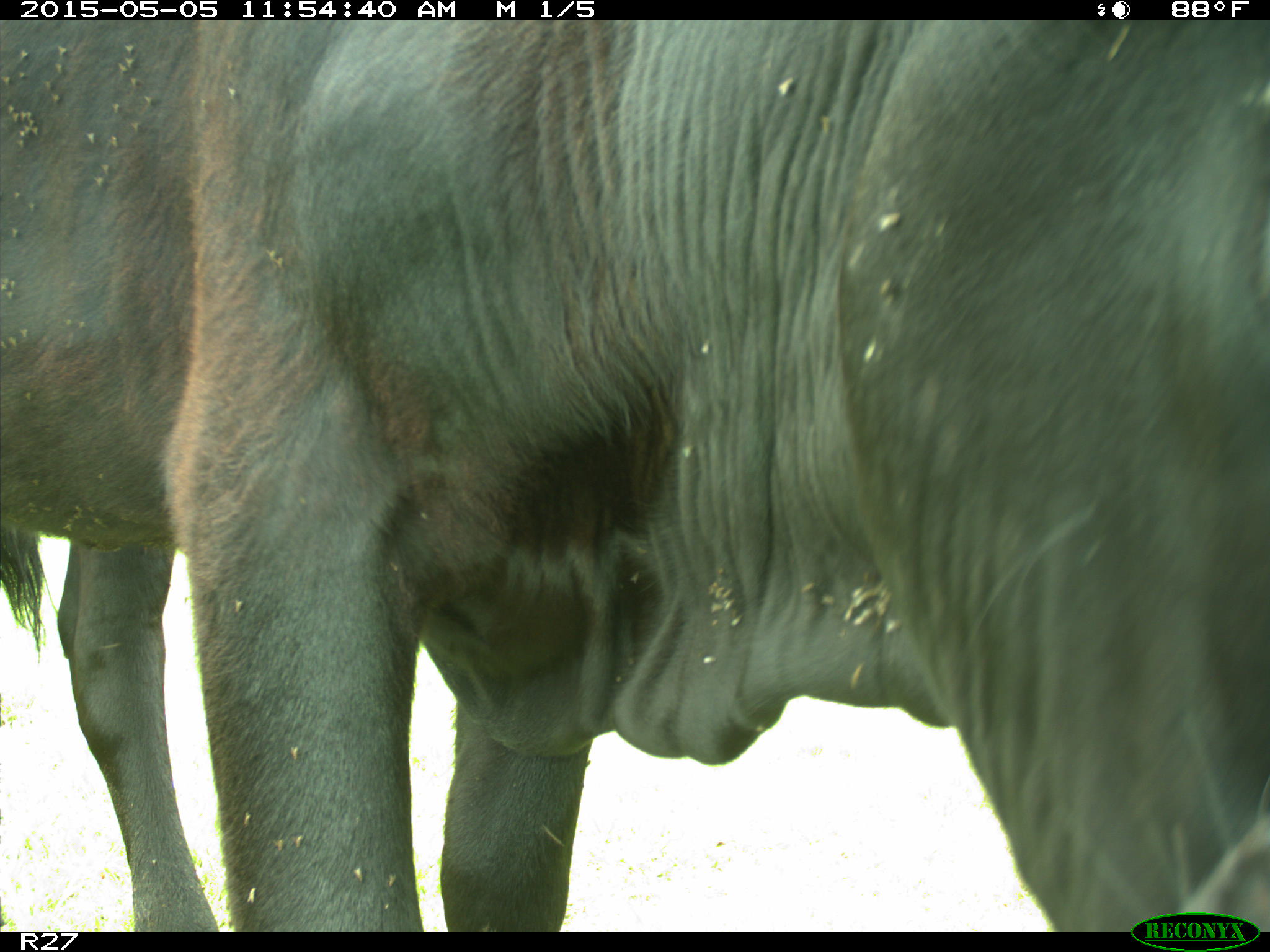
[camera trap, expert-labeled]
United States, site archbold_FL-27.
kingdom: Animalia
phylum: Chordata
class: Mammalia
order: Artiodactyla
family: Bovidae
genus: Bos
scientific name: Bos taurus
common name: domestic cow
Bos taurus (domestic cow).